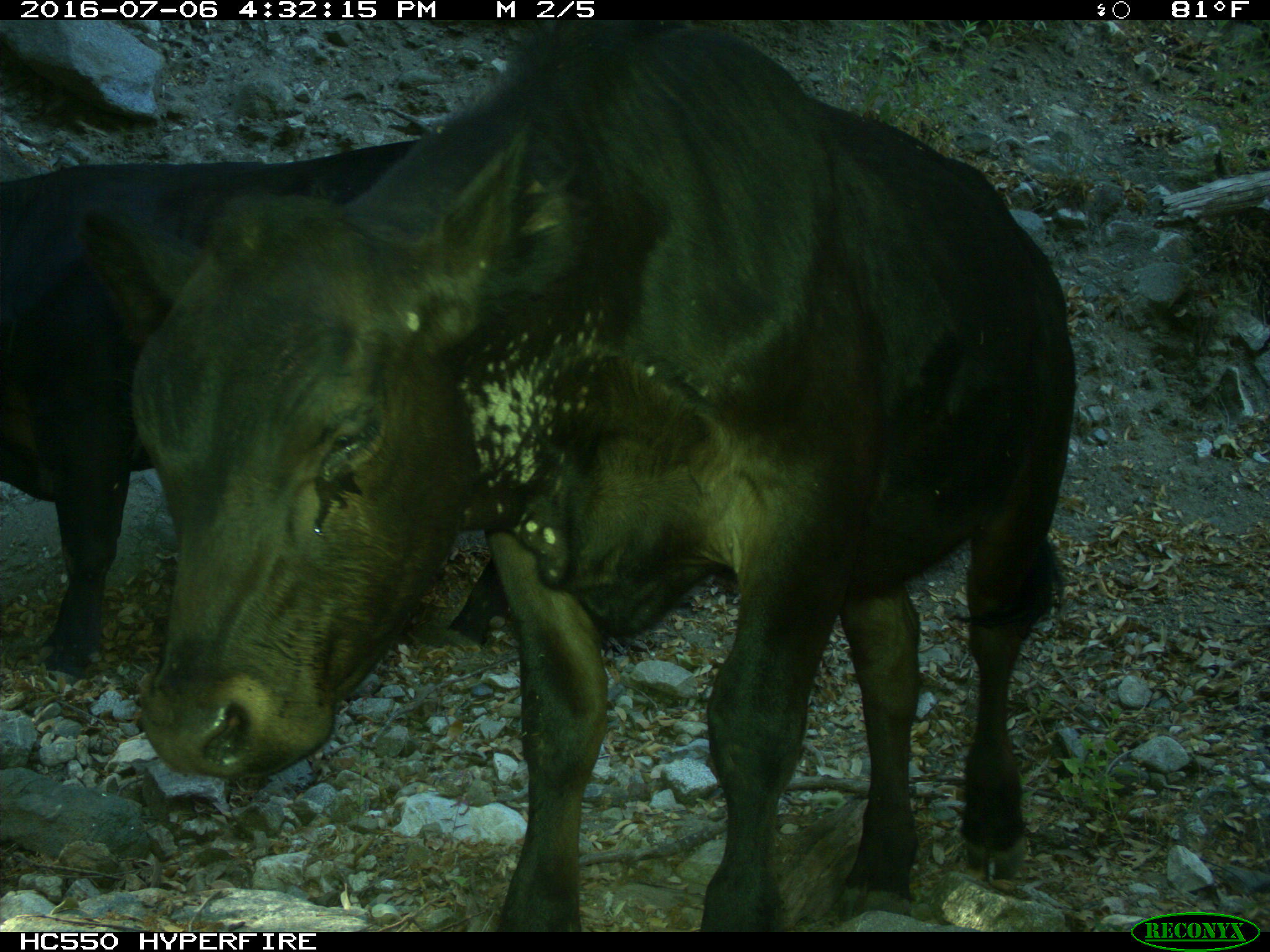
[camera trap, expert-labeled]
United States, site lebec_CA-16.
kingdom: Animalia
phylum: Chordata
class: Mammalia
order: Artiodactyla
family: Bovidae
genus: Bos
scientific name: Bos taurus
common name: domestic cow